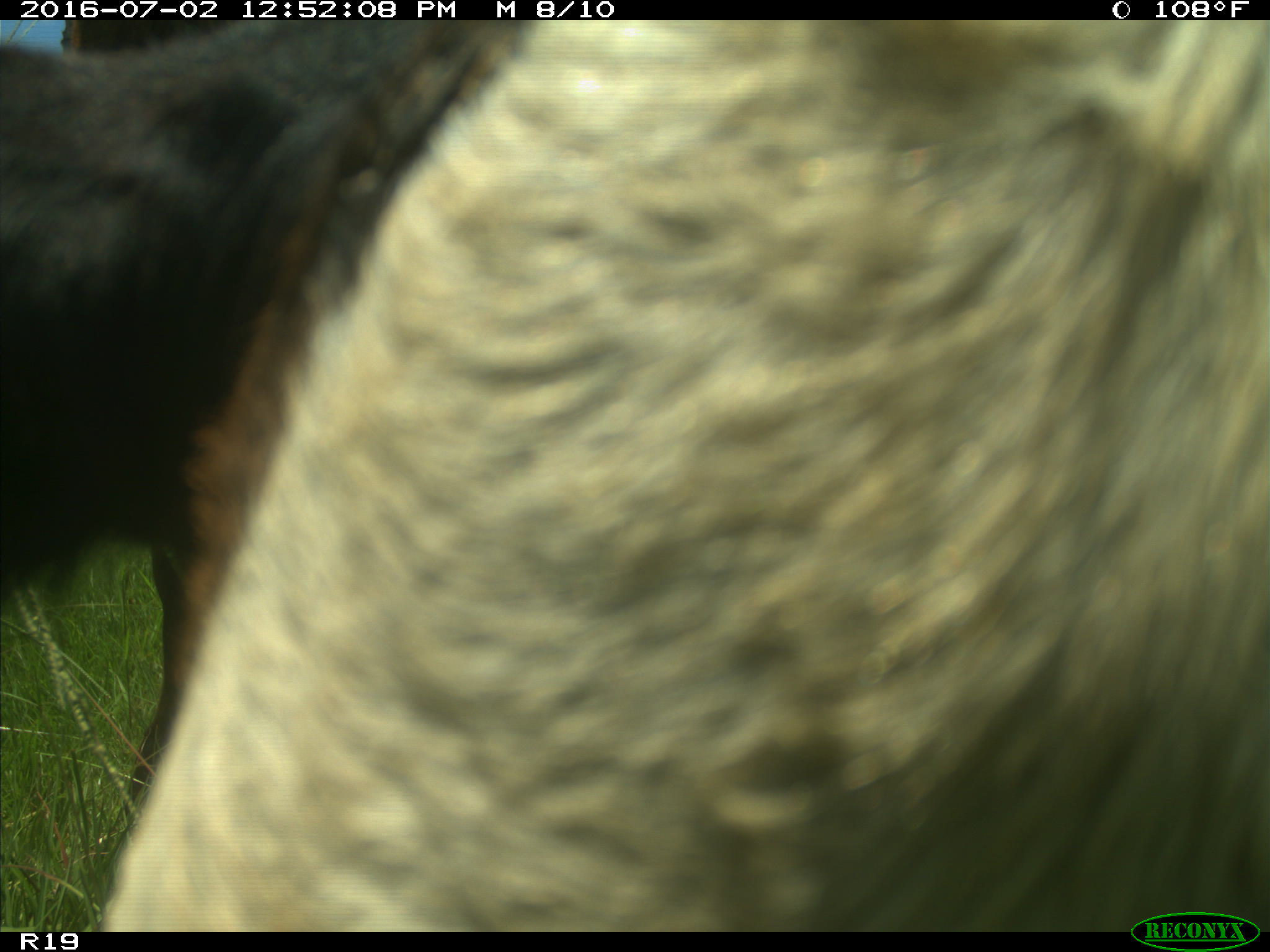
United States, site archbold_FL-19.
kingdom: Animalia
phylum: Chordata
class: Mammalia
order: Artiodactyla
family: Bovidae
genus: Bos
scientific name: Bos taurus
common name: domestic cow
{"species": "Bos taurus (domestic cow)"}